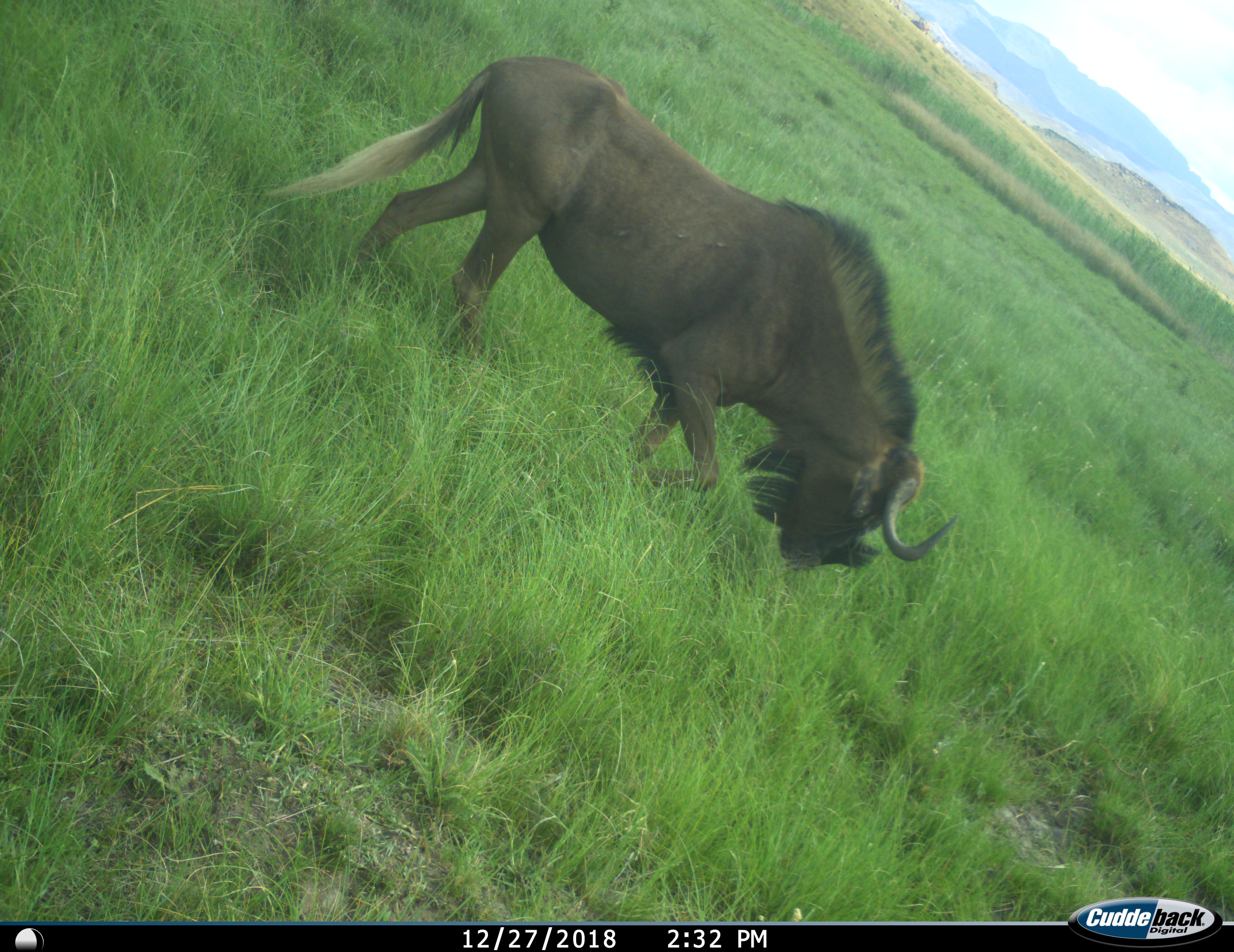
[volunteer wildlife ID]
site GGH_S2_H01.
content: unidentified animal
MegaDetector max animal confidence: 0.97